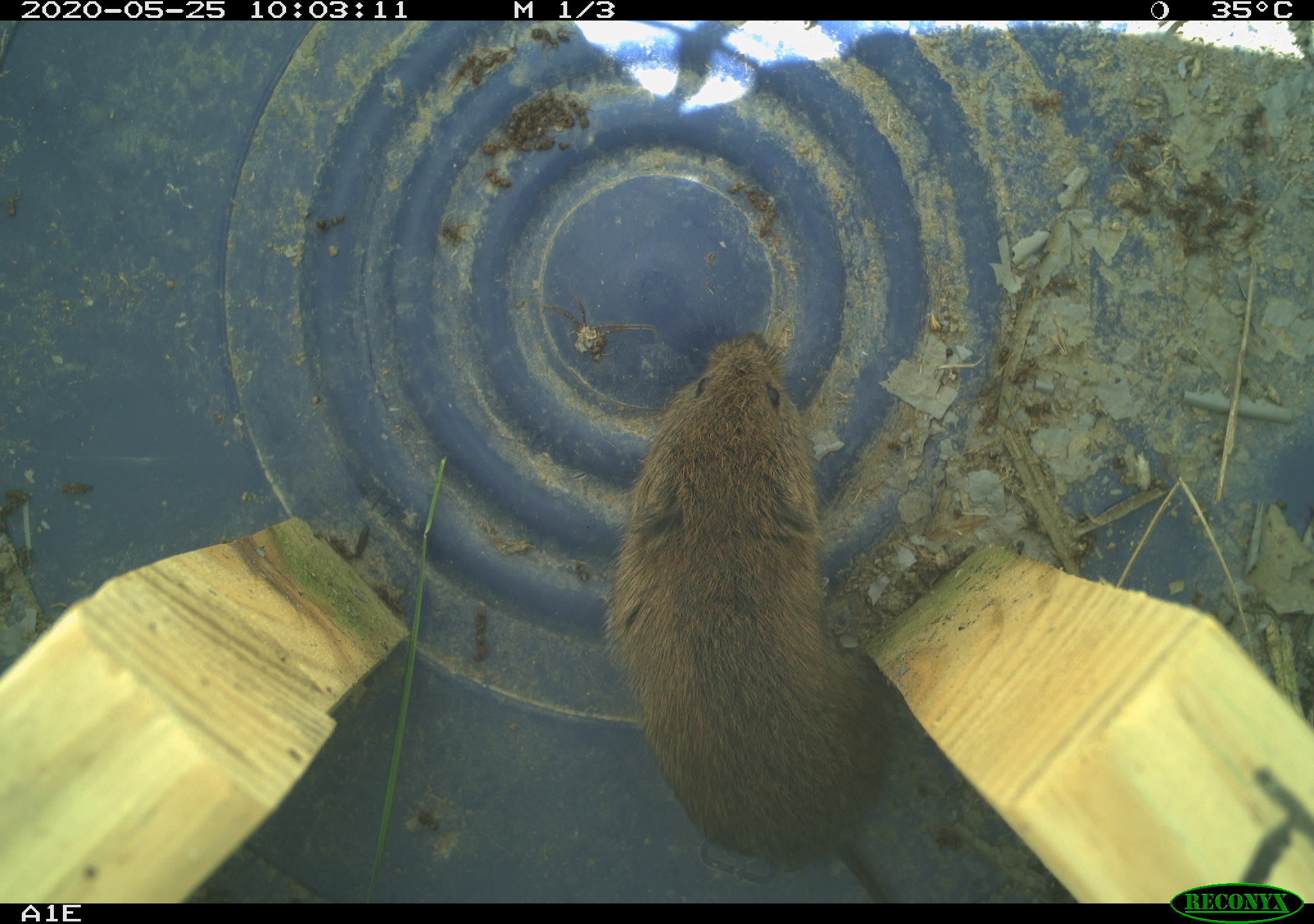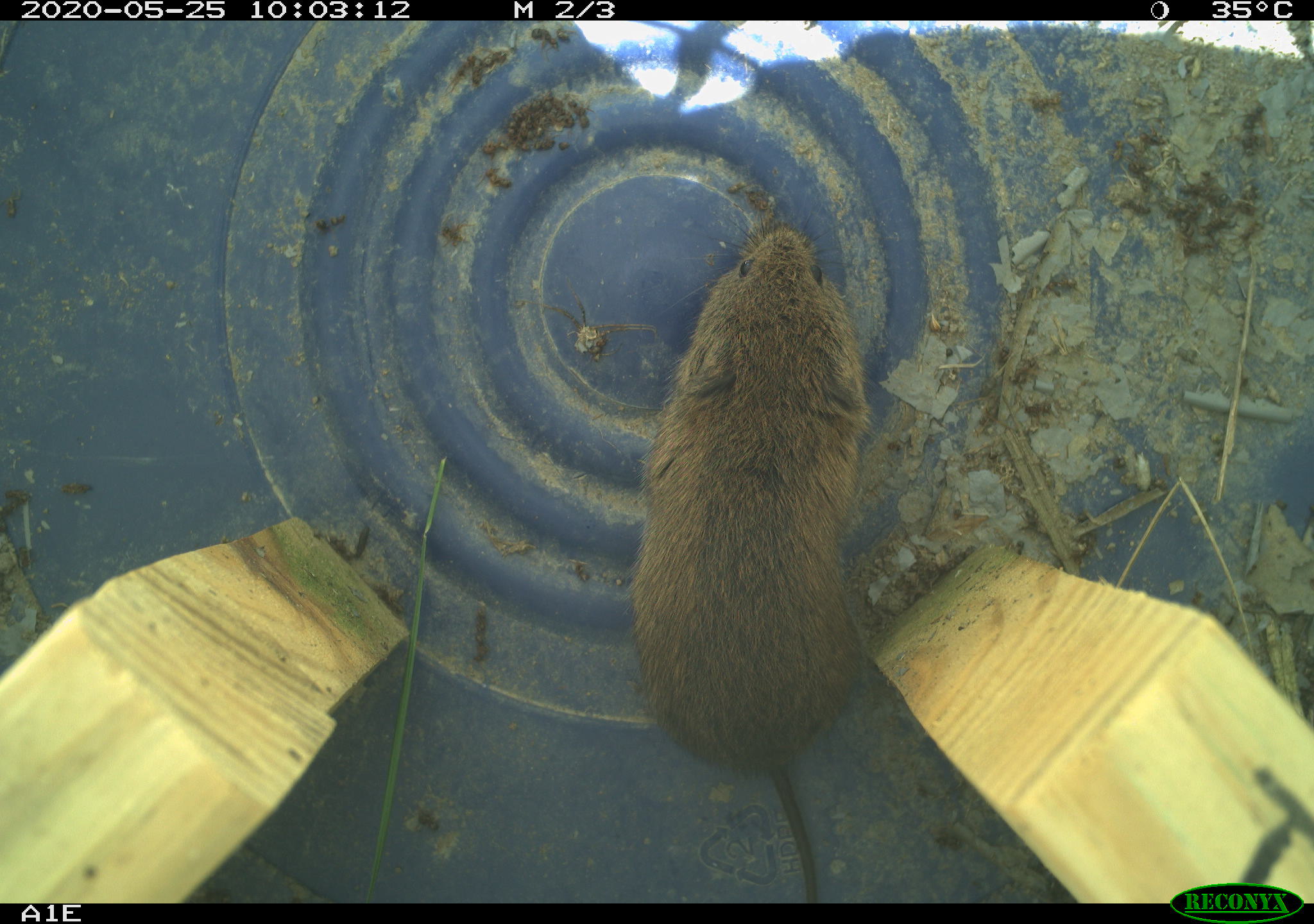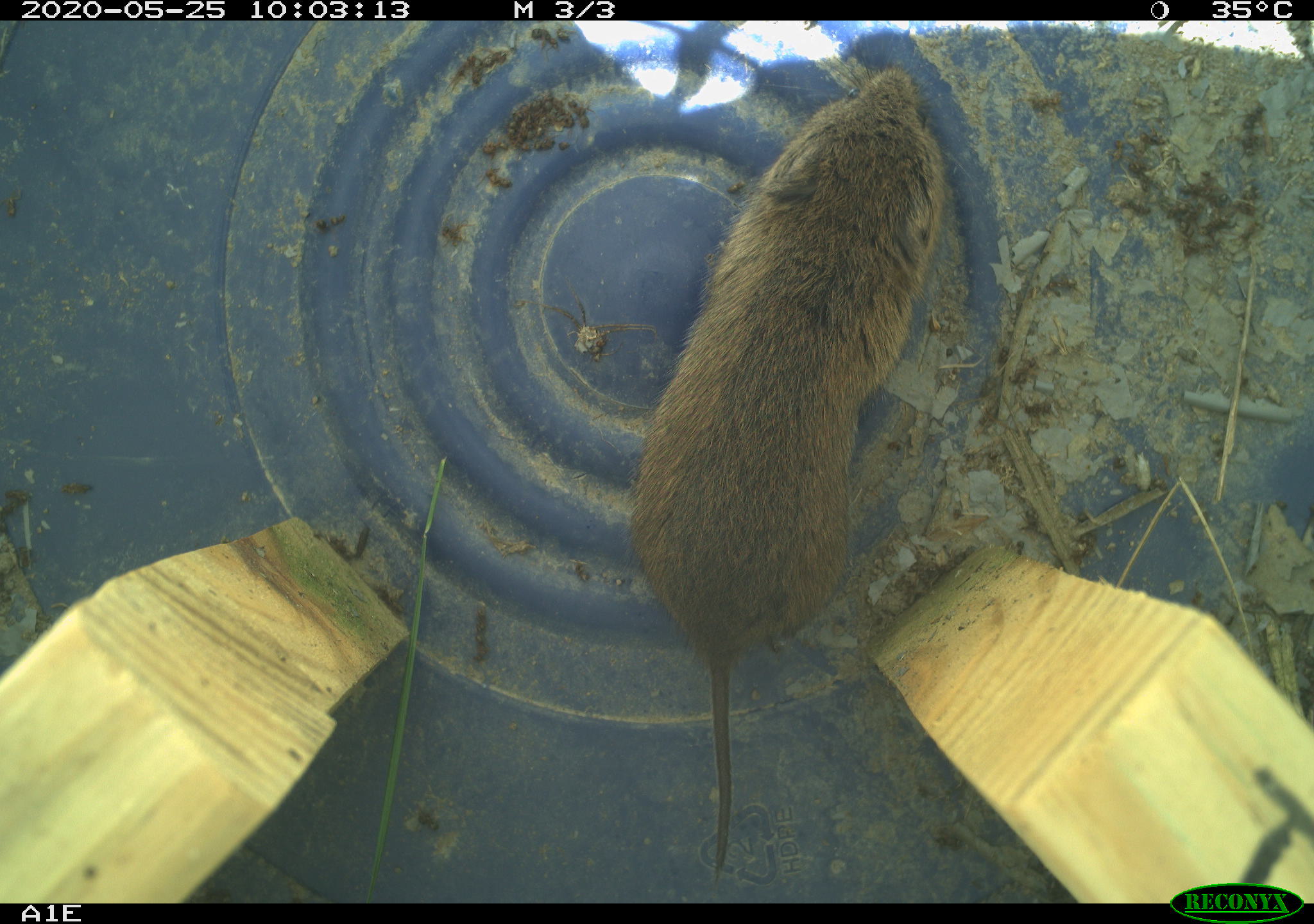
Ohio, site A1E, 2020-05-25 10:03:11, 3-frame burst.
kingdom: Animalia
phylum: Chordata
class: Mammalia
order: Rodentia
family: Cricetidae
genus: Microtus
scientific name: Microtus pennsylvanicus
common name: meadow vole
Meadow vole (Microtus pennsylvanicus).